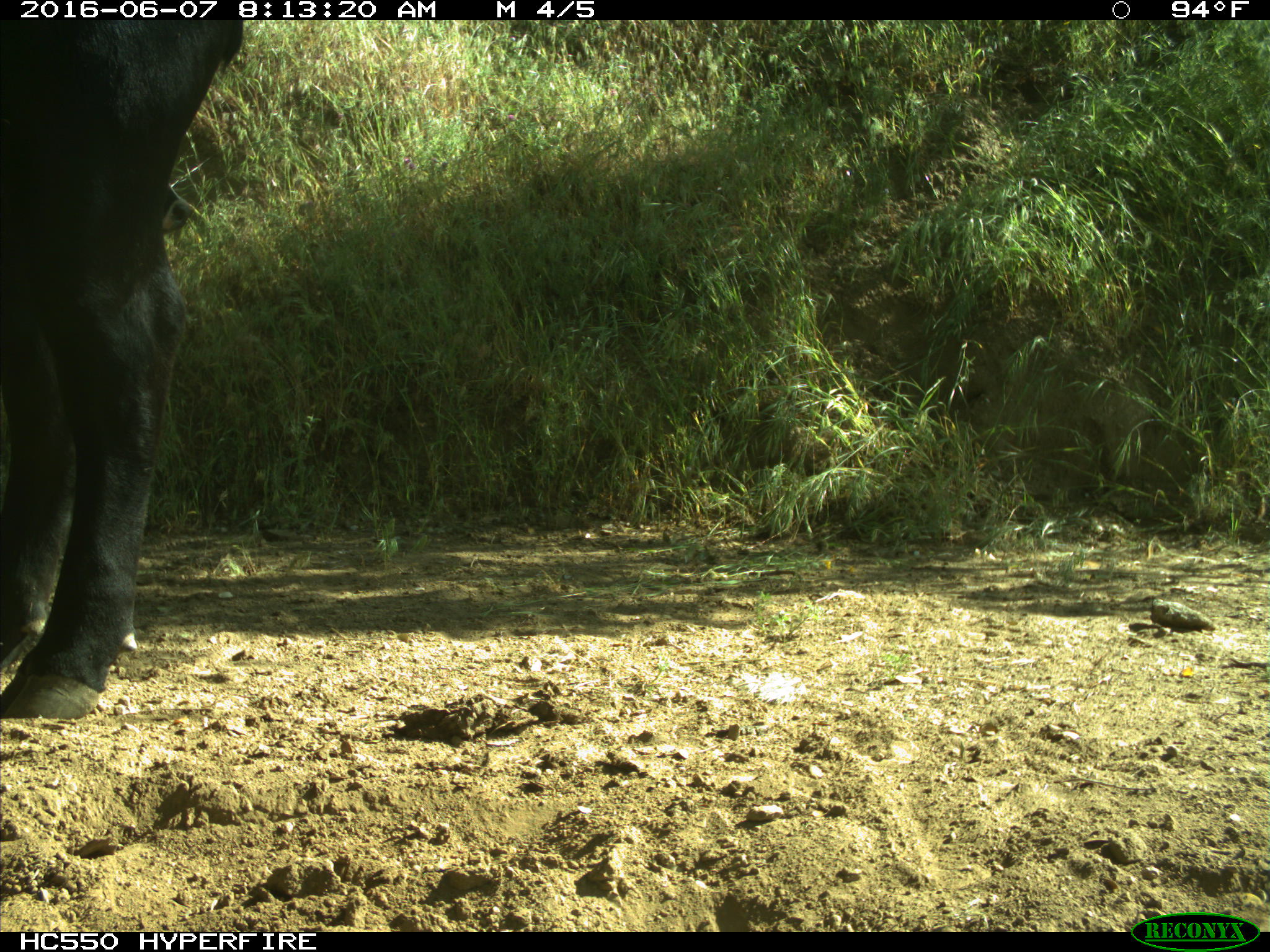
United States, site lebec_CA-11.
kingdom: Animalia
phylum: Chordata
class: Mammalia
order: Artiodactyla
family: Bovidae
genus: Bos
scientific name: Bos taurus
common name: domestic cow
Bos taurus (domestic cow).